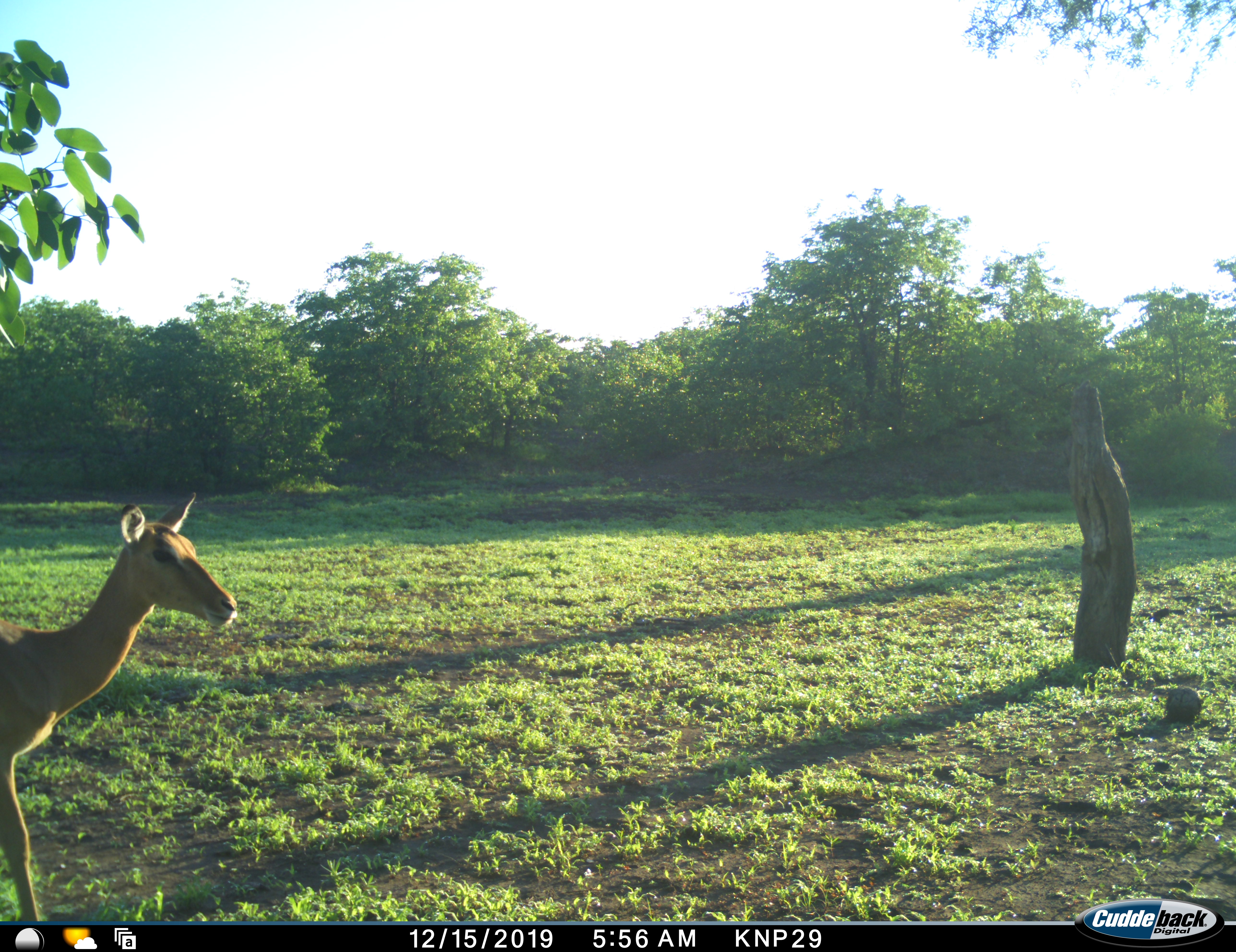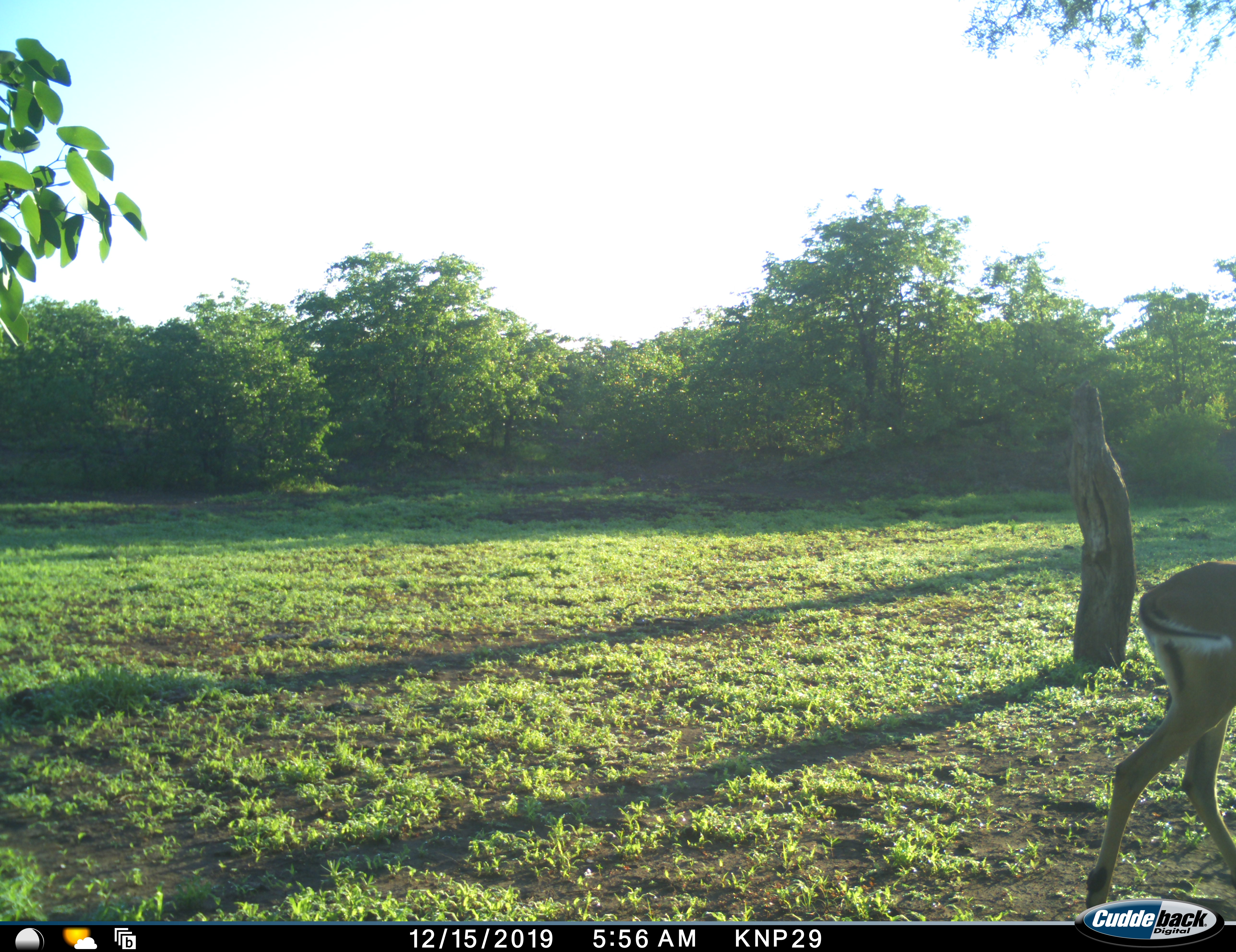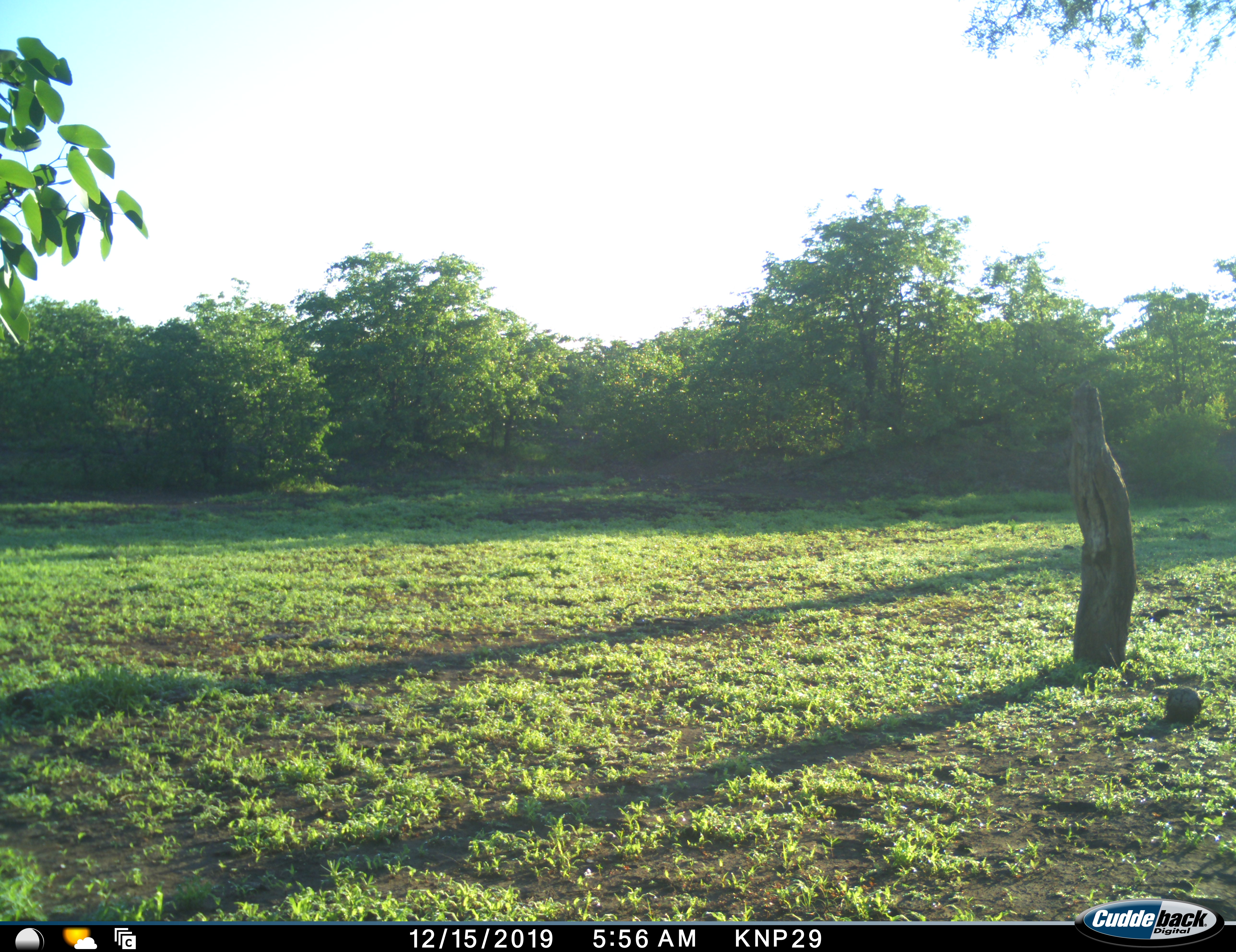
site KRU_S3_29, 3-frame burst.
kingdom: Animalia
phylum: Chordata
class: Mammalia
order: Artiodactyla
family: Bovidae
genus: Aepyceros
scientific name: Aepyceros melampus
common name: impala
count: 1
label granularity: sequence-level